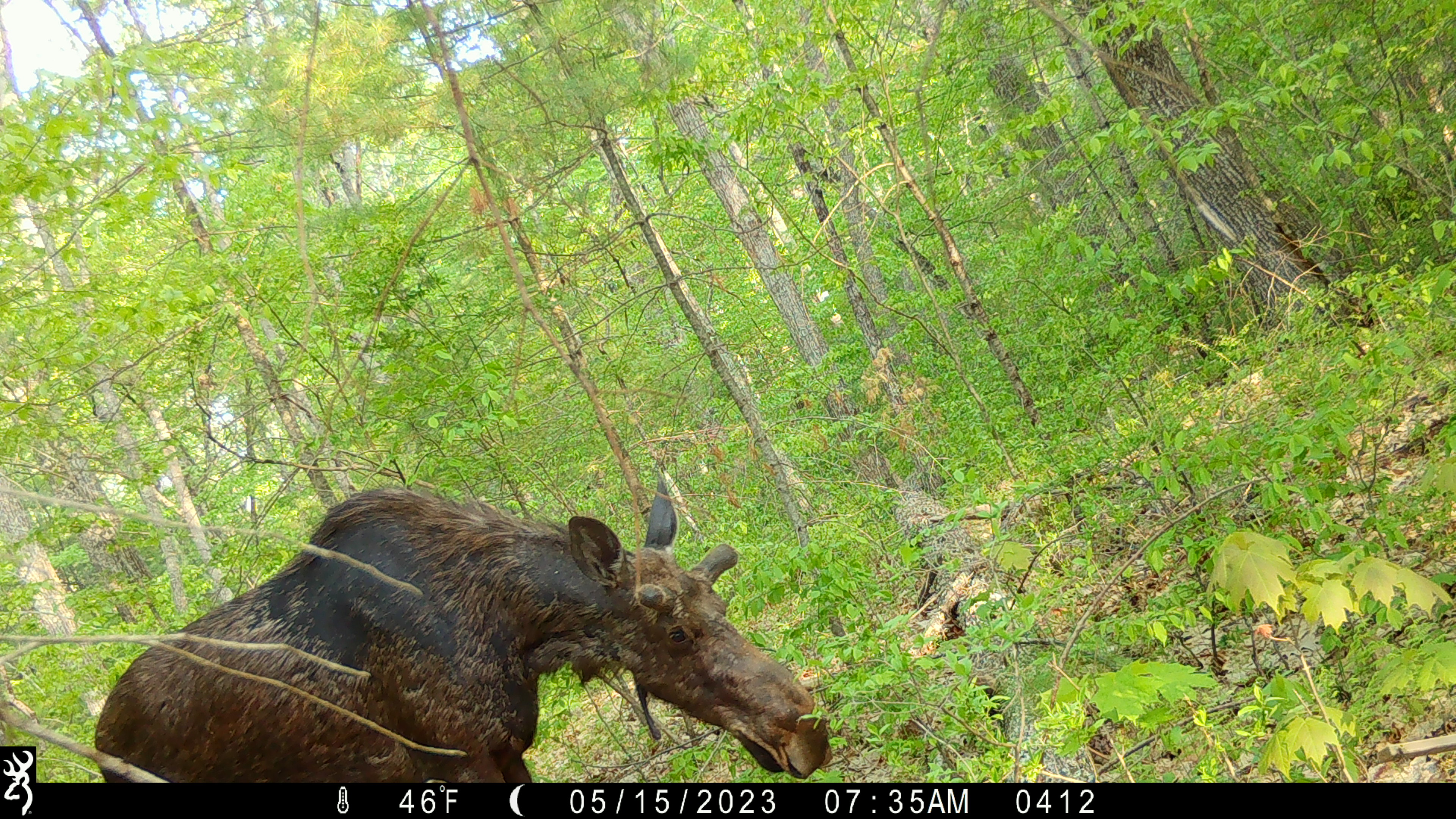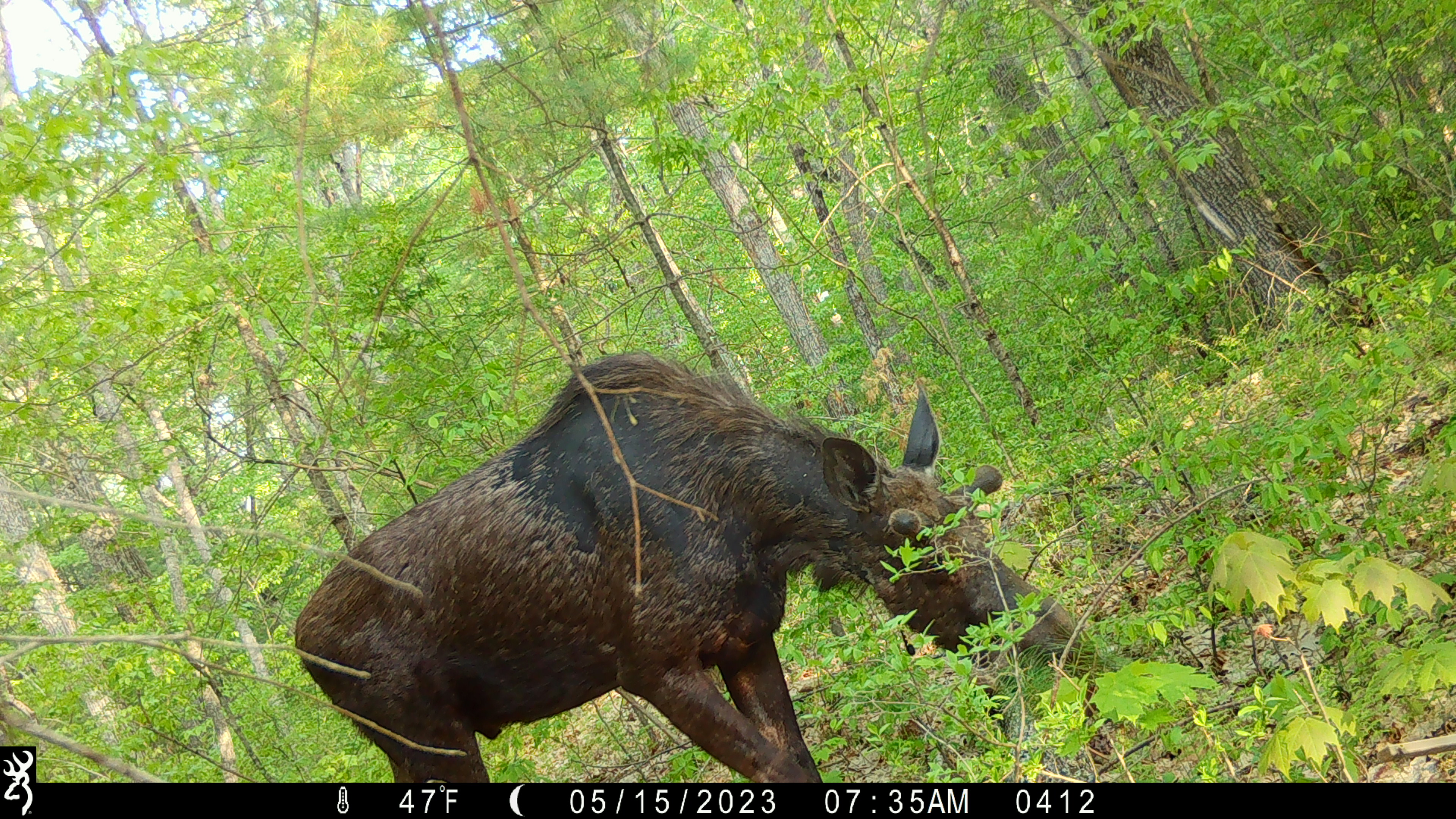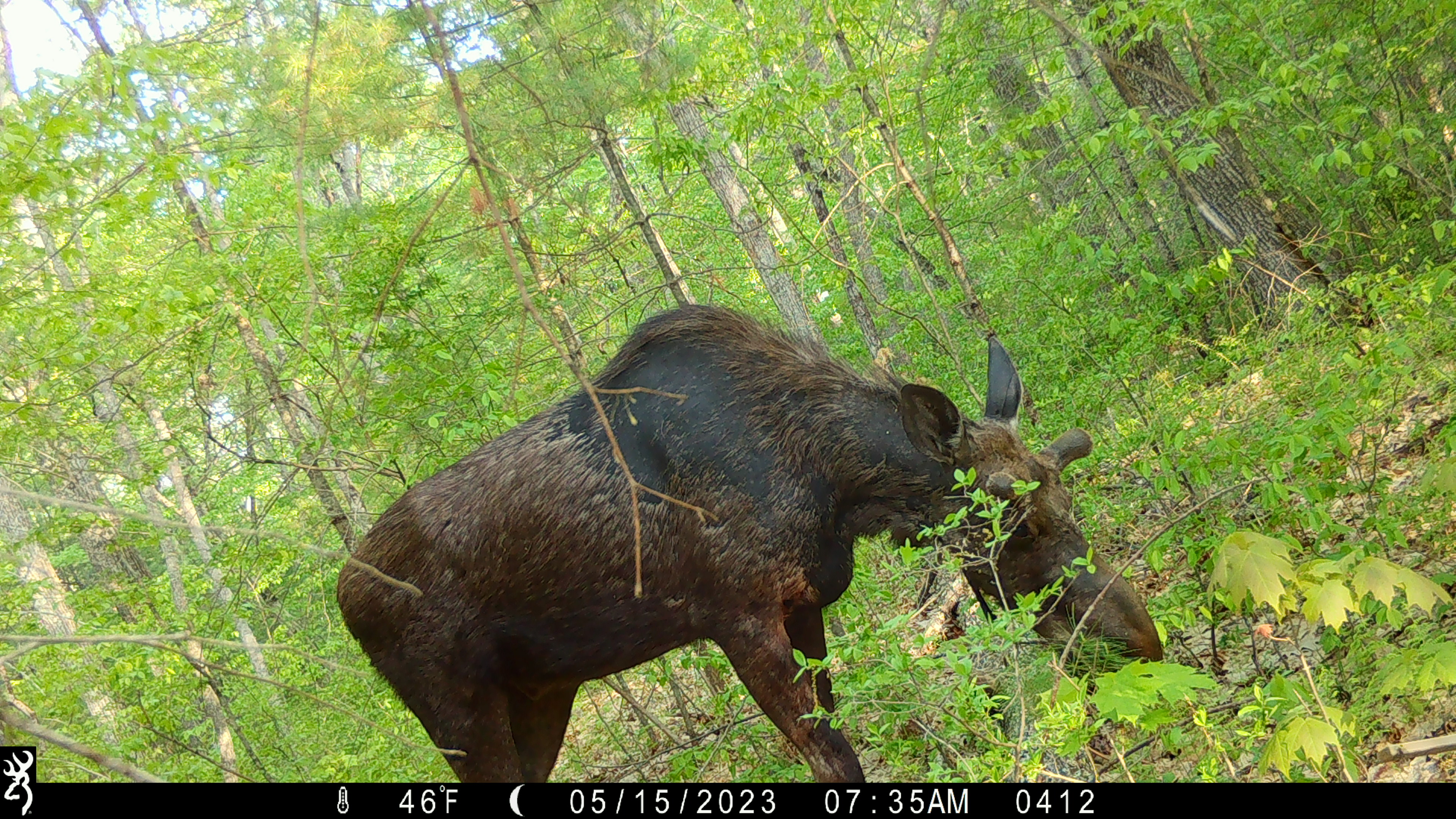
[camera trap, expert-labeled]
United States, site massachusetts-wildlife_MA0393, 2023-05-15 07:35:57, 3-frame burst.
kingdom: Animalia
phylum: Chordata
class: Mammalia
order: Artiodactyla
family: Cervidae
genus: Alces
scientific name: Alces alces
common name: moose